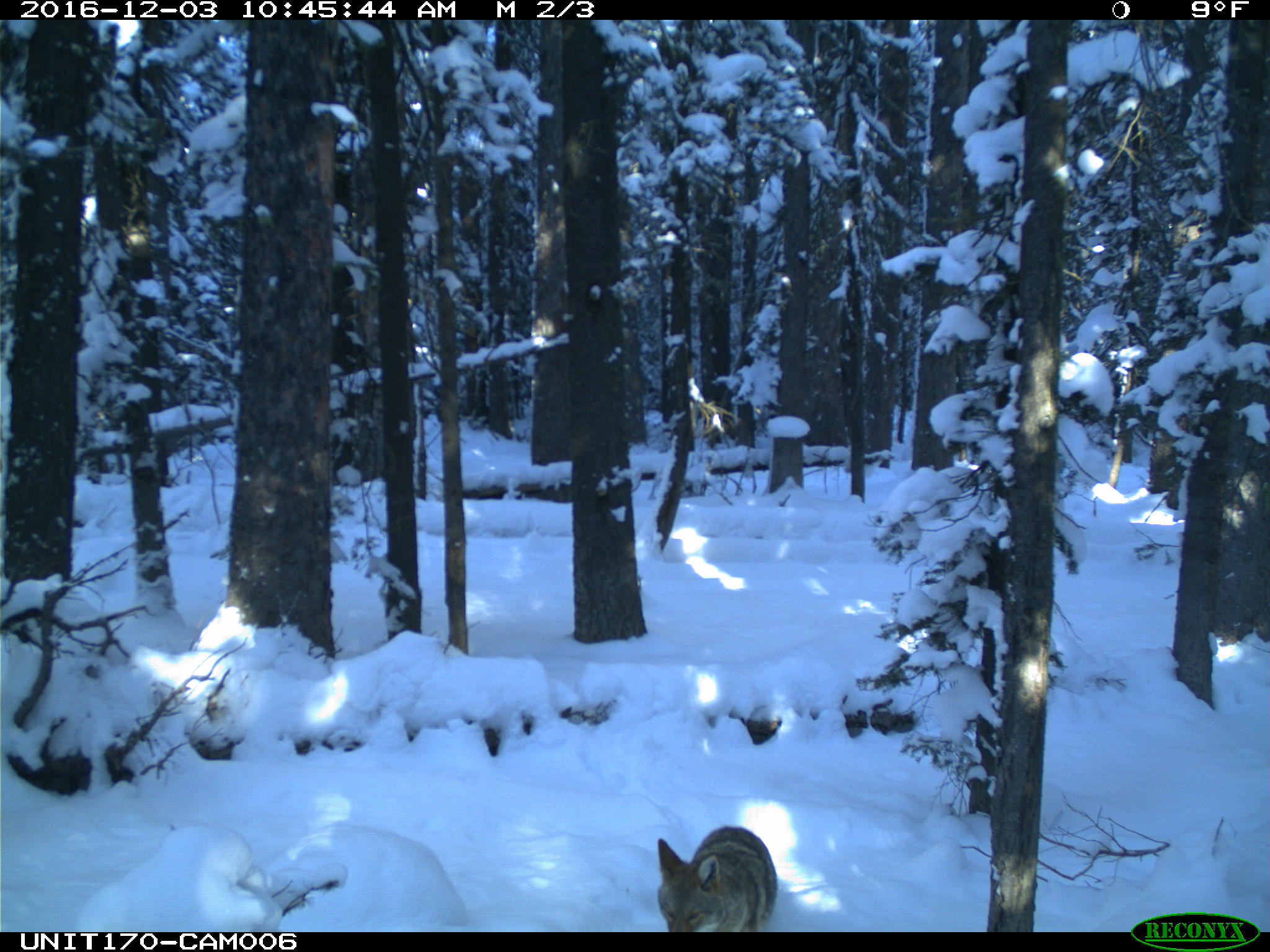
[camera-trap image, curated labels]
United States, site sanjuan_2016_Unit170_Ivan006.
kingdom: Animalia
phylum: Chordata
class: Mammalia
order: Carnivora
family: Canidae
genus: Canis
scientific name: Canis latrans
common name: coyote